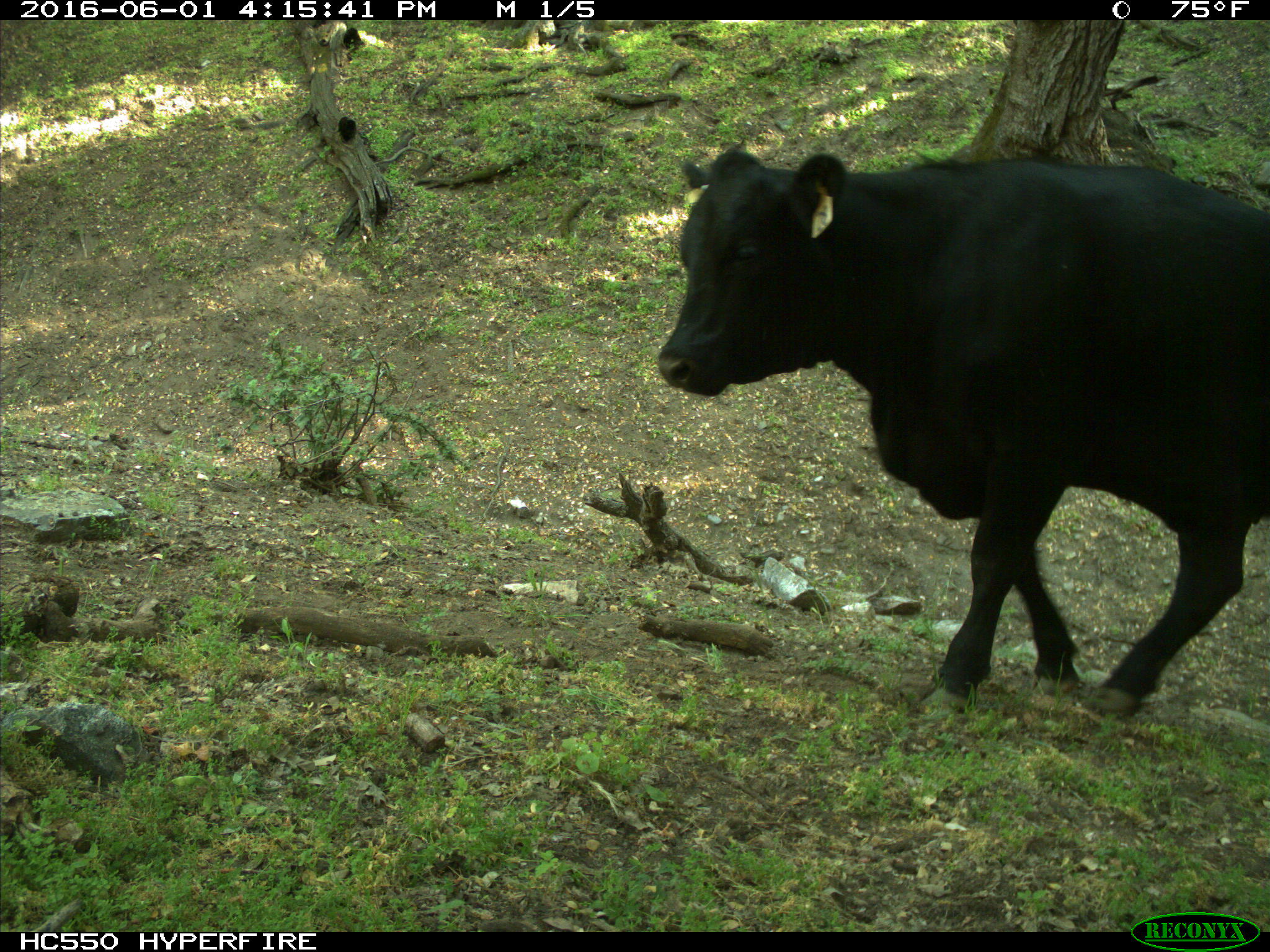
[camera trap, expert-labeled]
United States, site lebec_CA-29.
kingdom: Animalia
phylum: Chordata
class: Mammalia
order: Artiodactyla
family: Bovidae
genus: Bos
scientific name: Bos taurus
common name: domestic cow